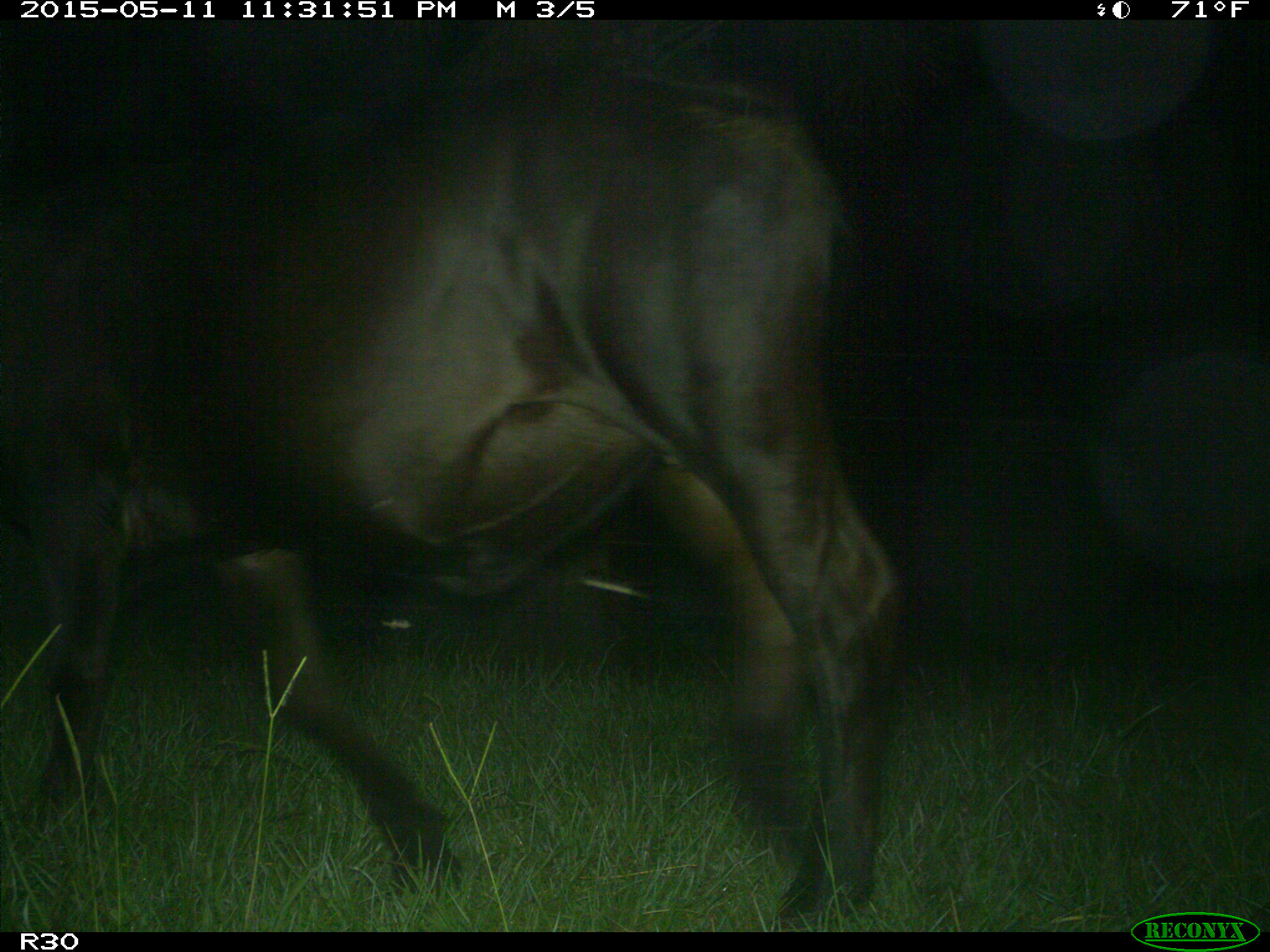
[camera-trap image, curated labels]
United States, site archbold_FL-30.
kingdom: Animalia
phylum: Chordata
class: Mammalia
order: Artiodactyla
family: Bovidae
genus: Bos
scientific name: Bos taurus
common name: domestic cow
Bos taurus (domestic cow).